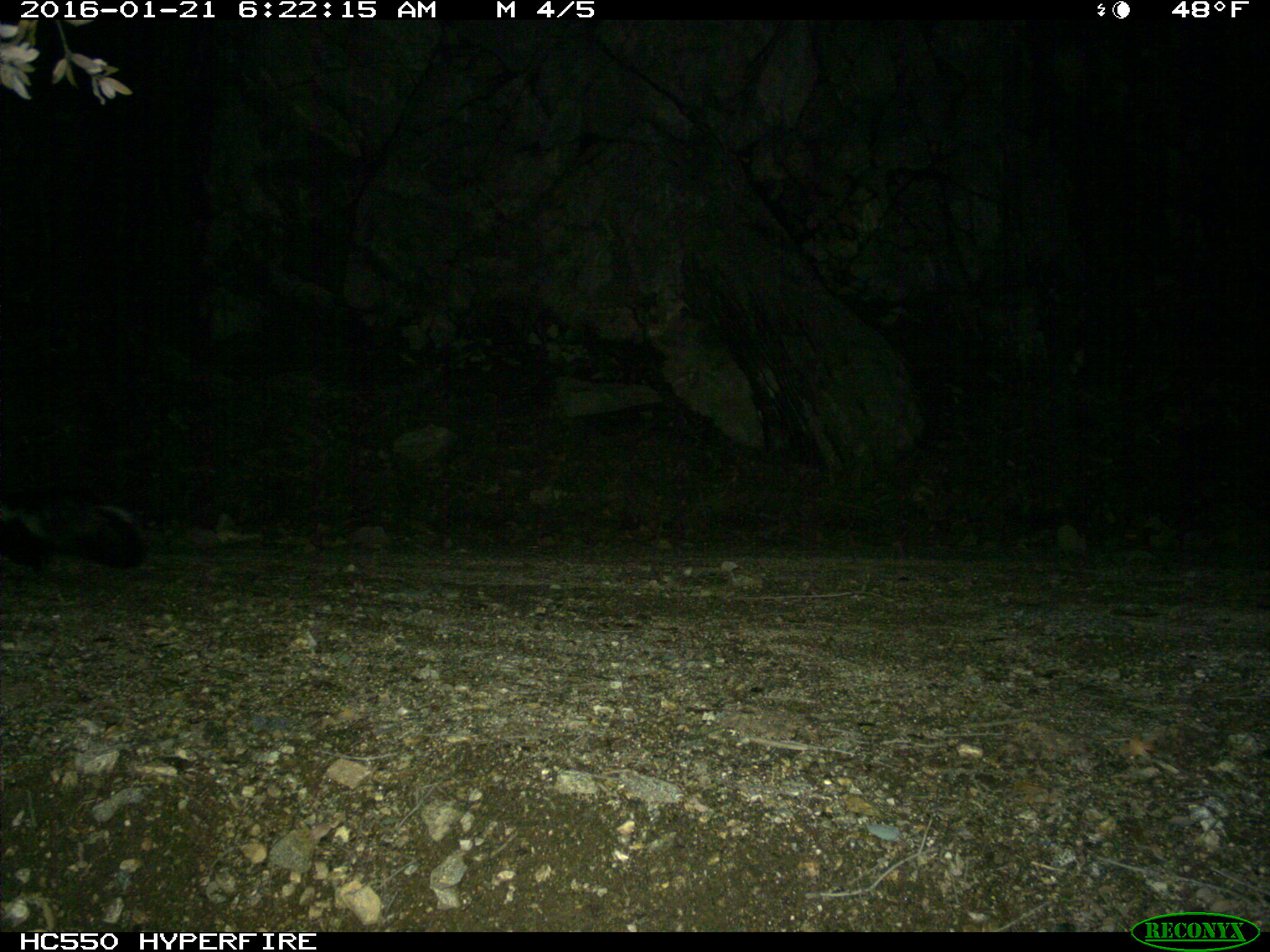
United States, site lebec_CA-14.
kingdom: Animalia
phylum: Chordata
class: Mammalia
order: Carnivora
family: Mephitidae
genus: Mephitis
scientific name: Mephitis mephitis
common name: striped skunk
Mephitis mephitis (striped skunk).